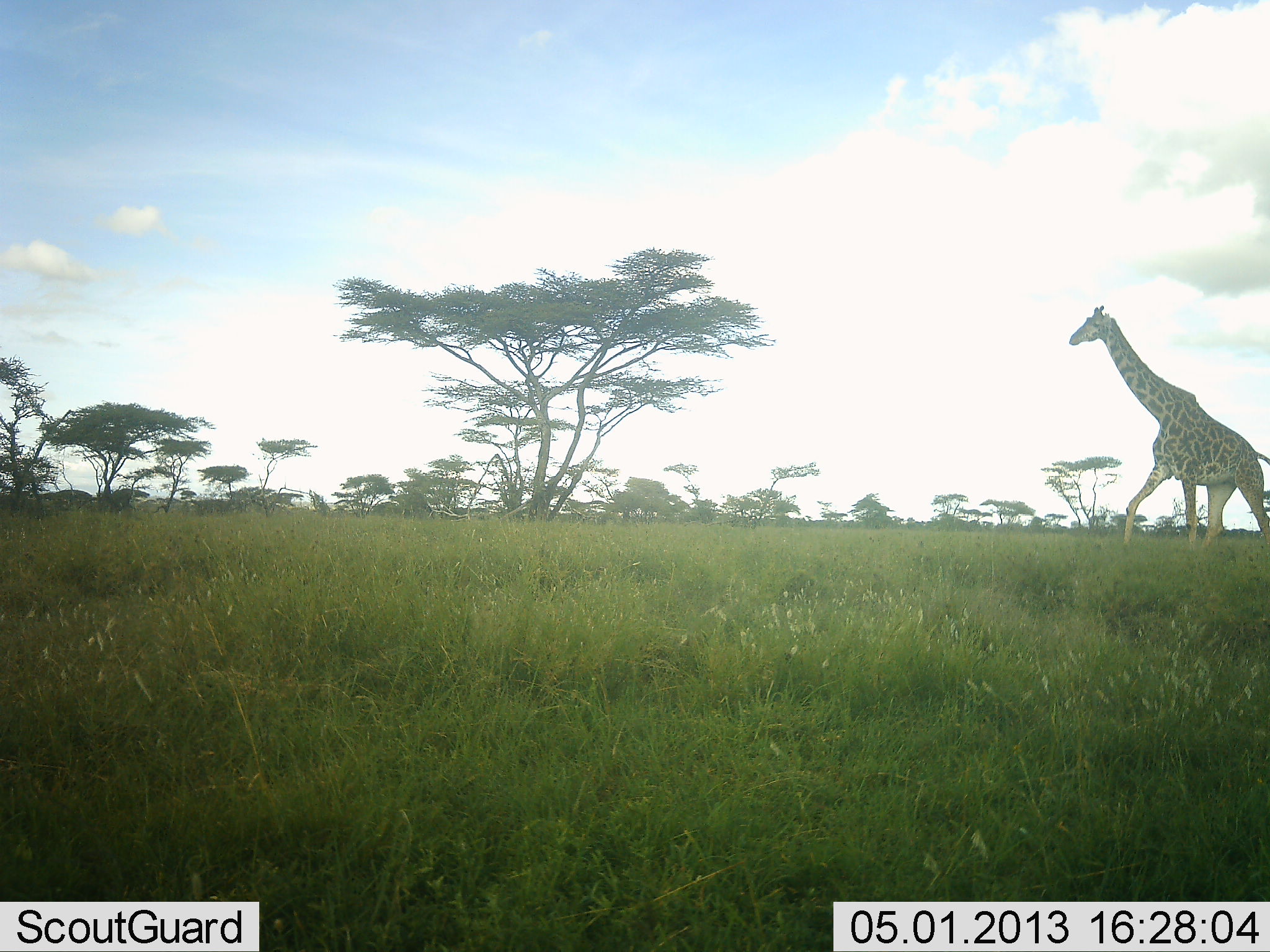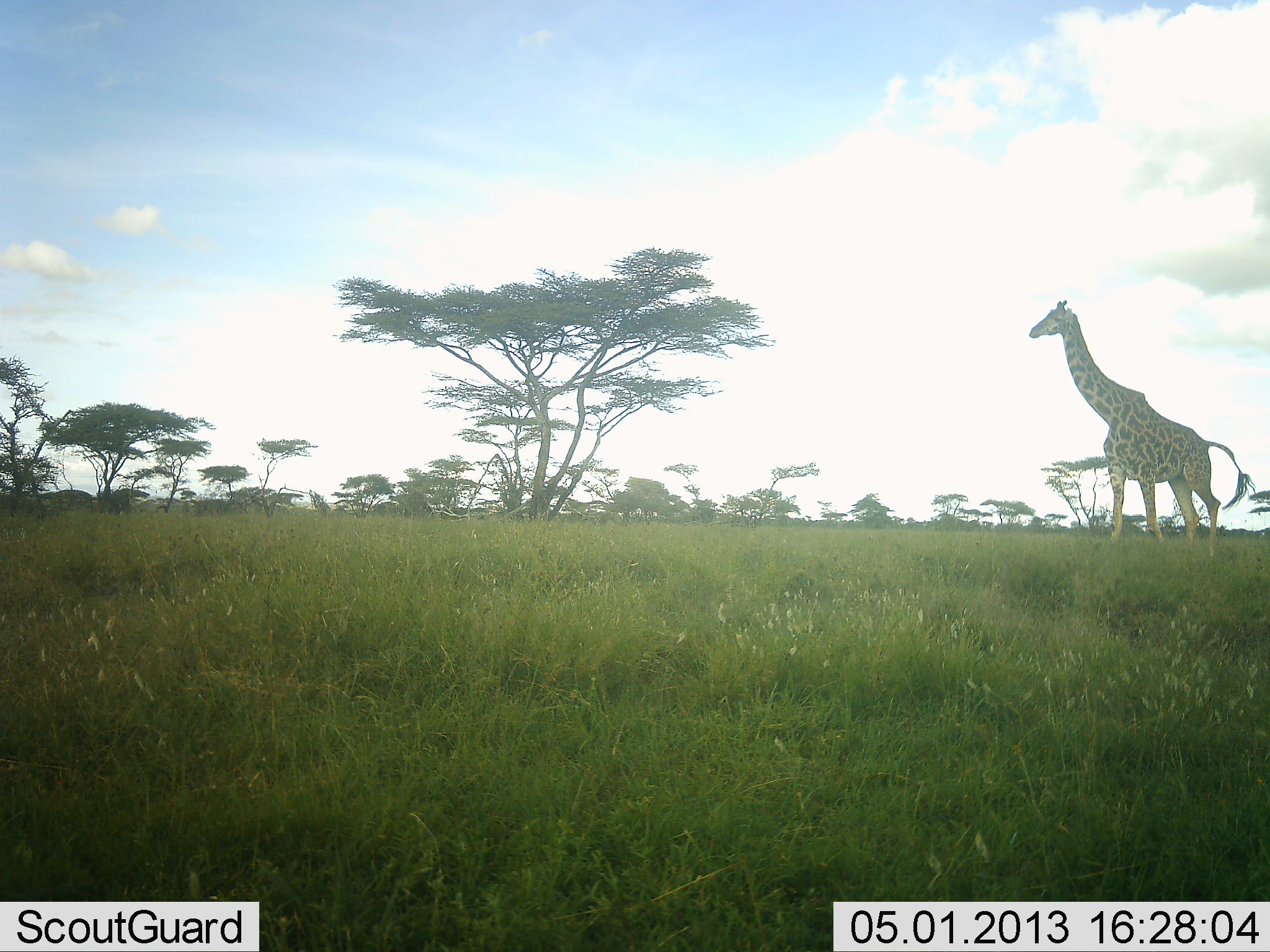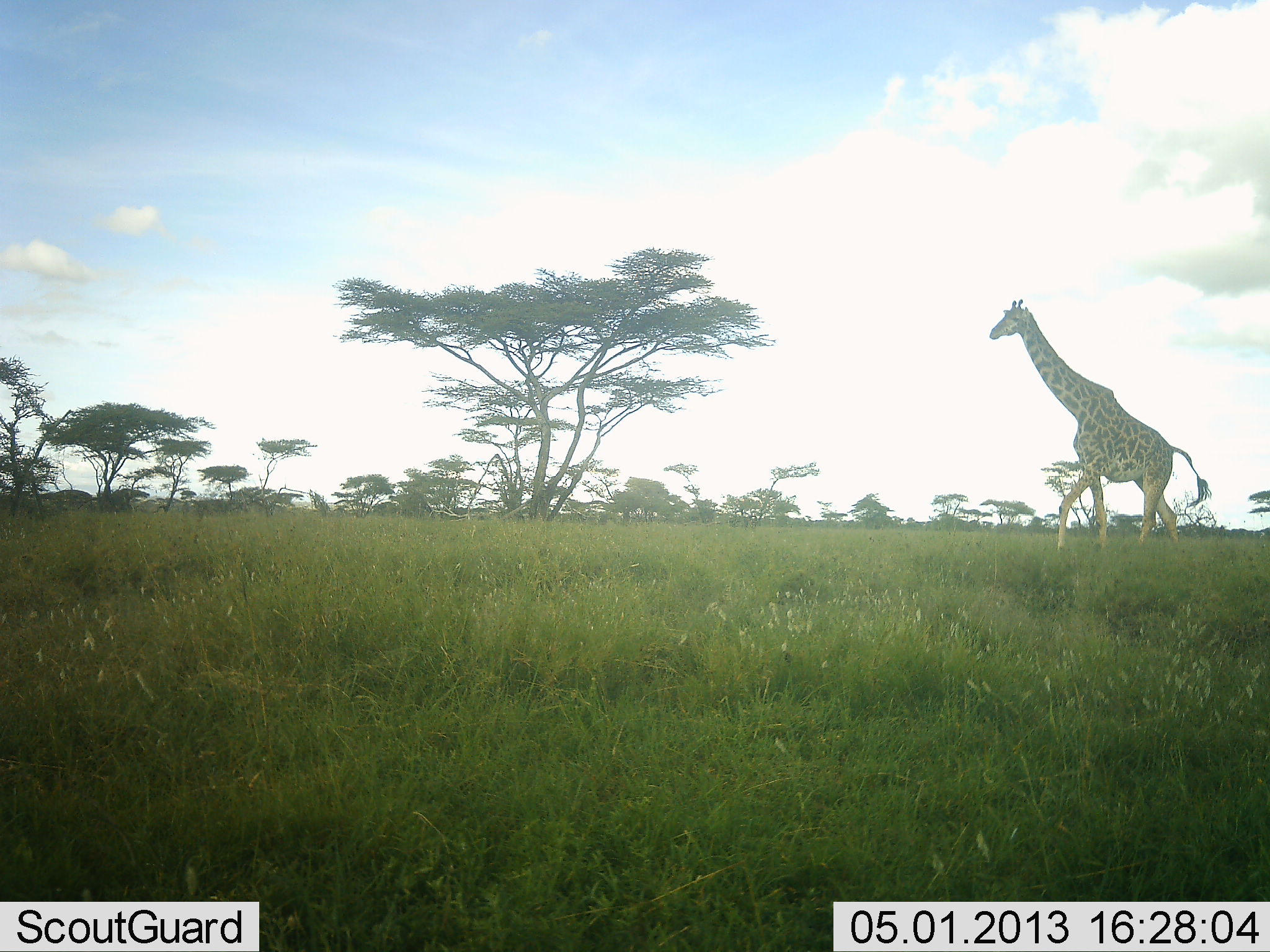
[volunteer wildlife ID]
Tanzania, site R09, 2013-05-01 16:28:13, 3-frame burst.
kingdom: Animalia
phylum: Chordata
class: Mammalia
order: Artiodactyla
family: Giraffidae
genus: Giraffa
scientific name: Giraffa camelopardalis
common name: giraffe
Giraffe (Giraffa camelopardalis), count 1. Behavior (volunteer vote fractions): standing 15%, resting 0%, moving 85%, interacting 0%. Young present (vote fraction): 0%. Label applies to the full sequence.